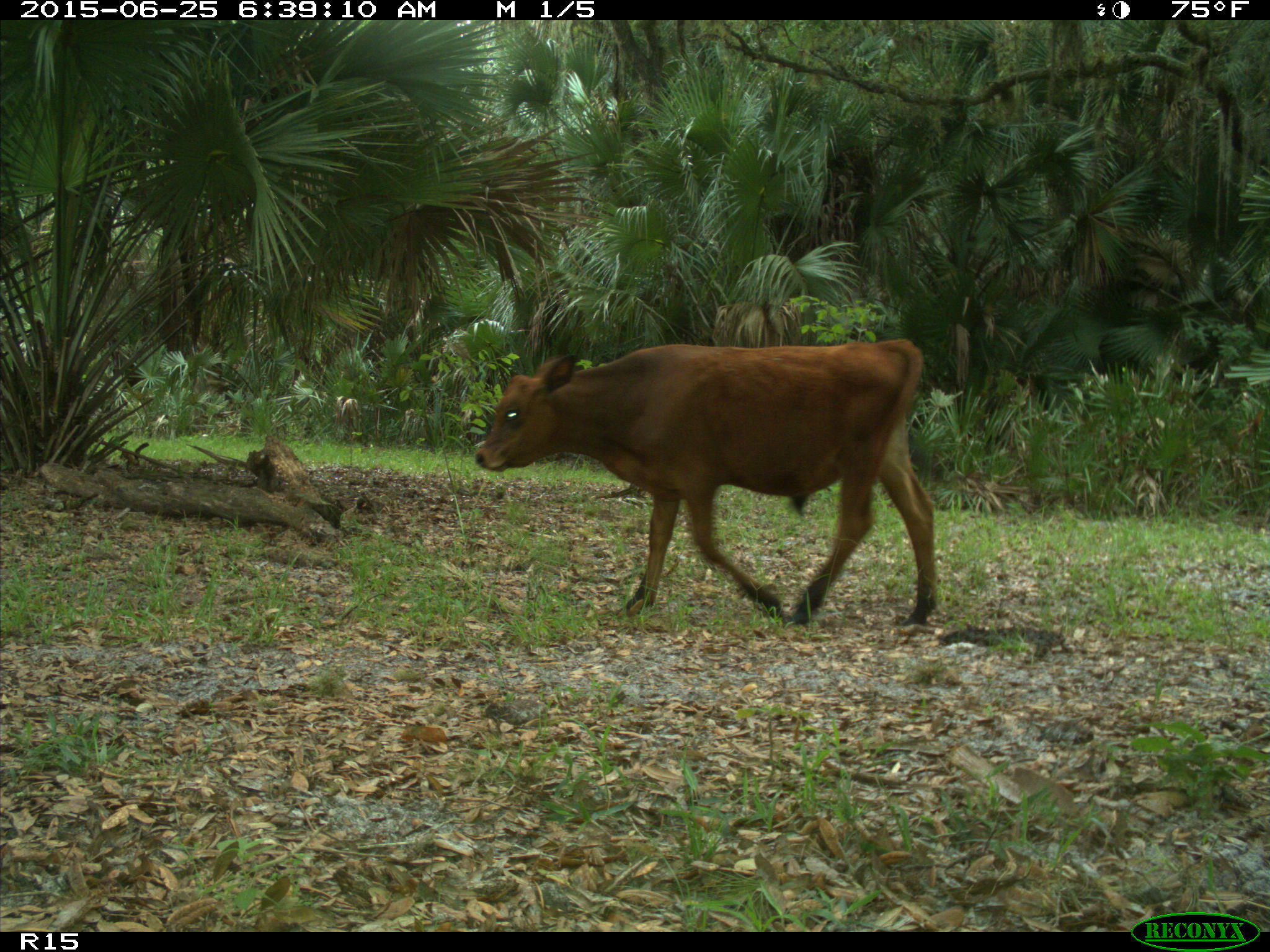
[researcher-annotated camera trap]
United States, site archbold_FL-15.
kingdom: Animalia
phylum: Chordata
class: Mammalia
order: Artiodactyla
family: Bovidae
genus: Bos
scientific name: Bos taurus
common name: domestic cow